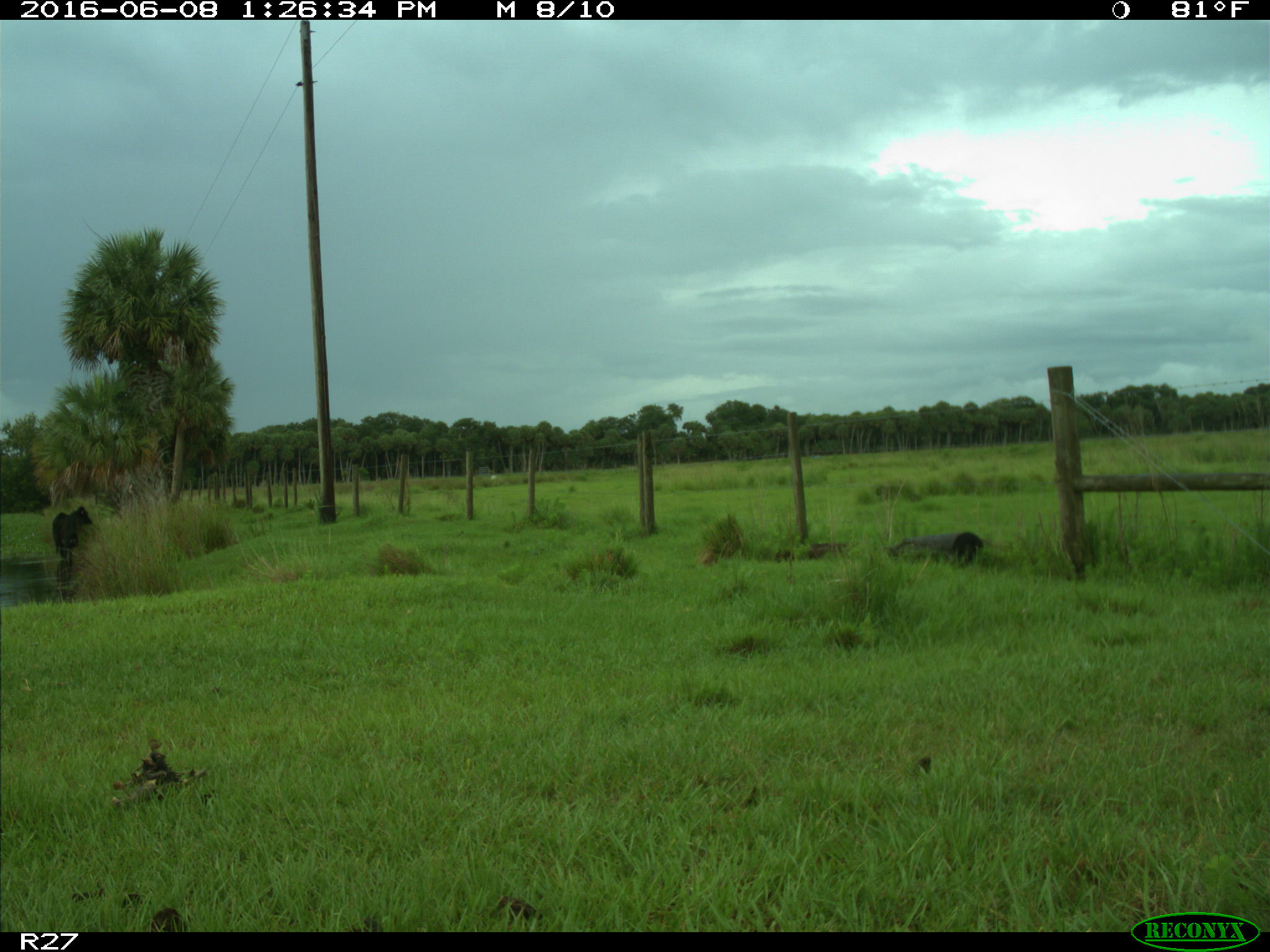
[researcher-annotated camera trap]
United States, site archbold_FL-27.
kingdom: Animalia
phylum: Chordata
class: Mammalia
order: Artiodactyla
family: Bovidae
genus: Bos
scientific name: Bos taurus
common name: domestic cow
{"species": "Bos taurus (domestic cow)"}